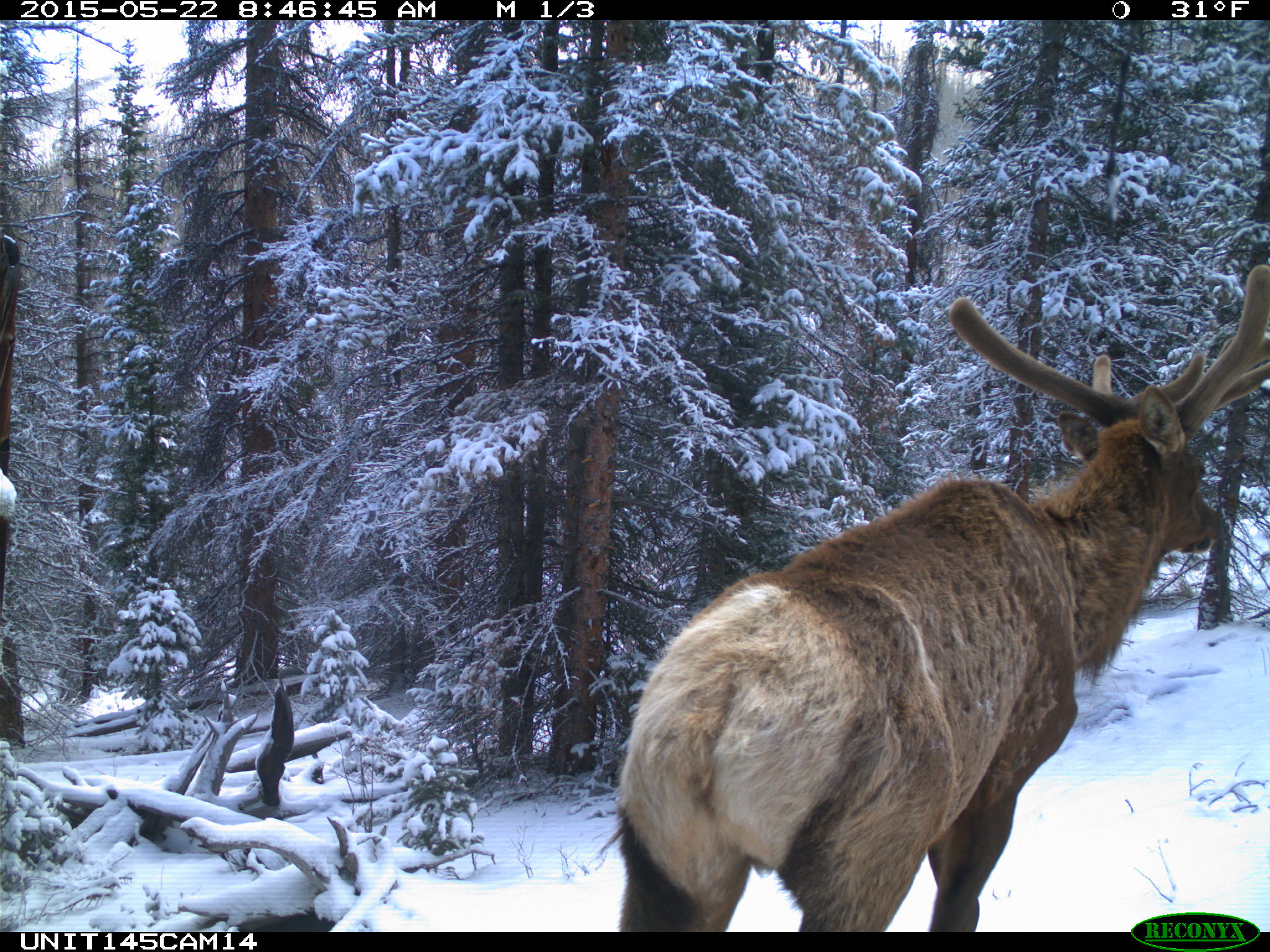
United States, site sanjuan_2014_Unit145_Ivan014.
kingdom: Animalia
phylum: Chordata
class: Mammalia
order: Artiodactyla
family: Cervidae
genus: Cervus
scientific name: Cervus elaphus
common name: red deer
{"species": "Cervus elaphus (red deer)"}